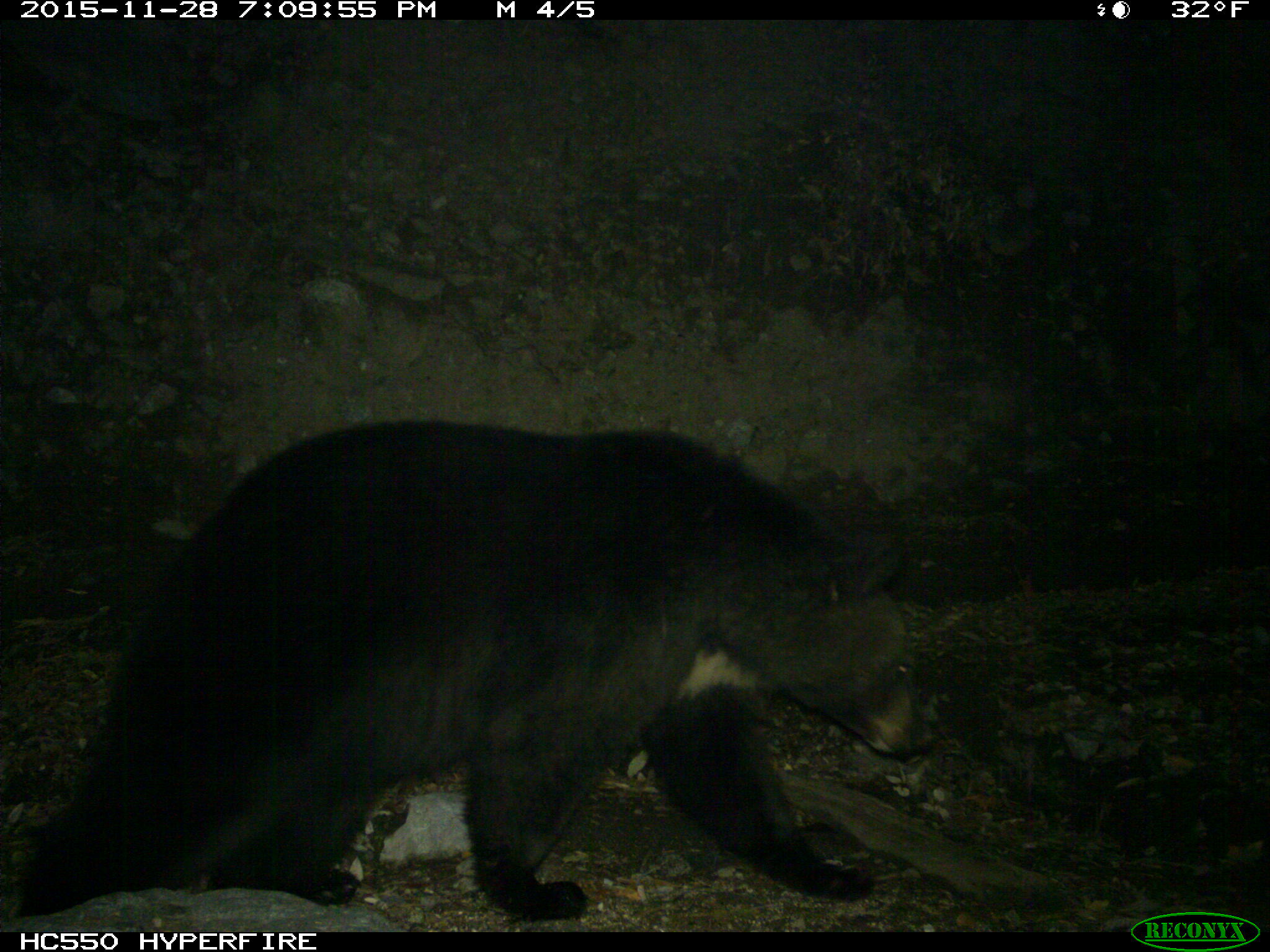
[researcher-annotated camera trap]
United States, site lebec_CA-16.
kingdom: Animalia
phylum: Chordata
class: Mammalia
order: Carnivora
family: Ursidae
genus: Ursus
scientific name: Ursus americanus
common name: american black bear